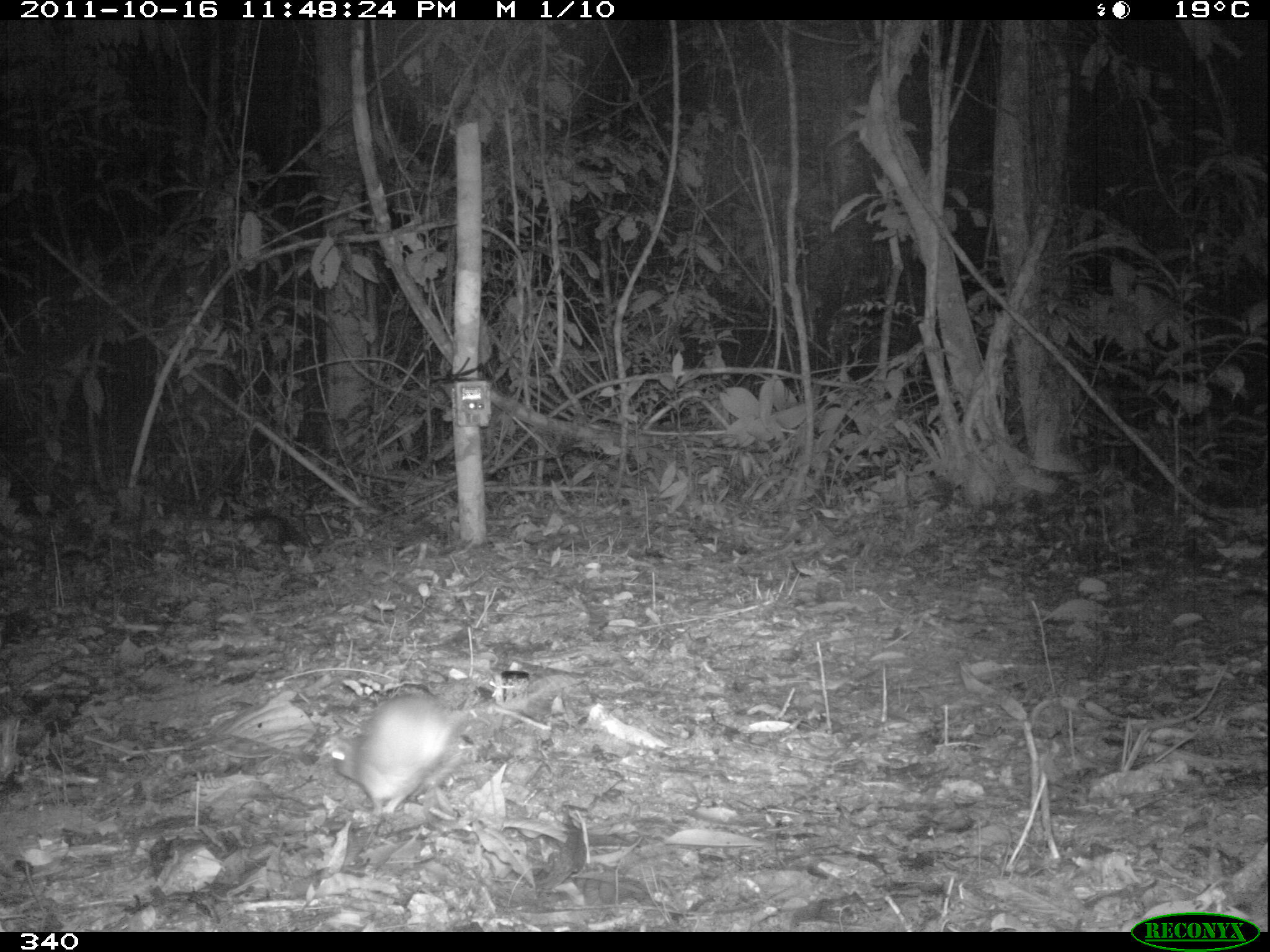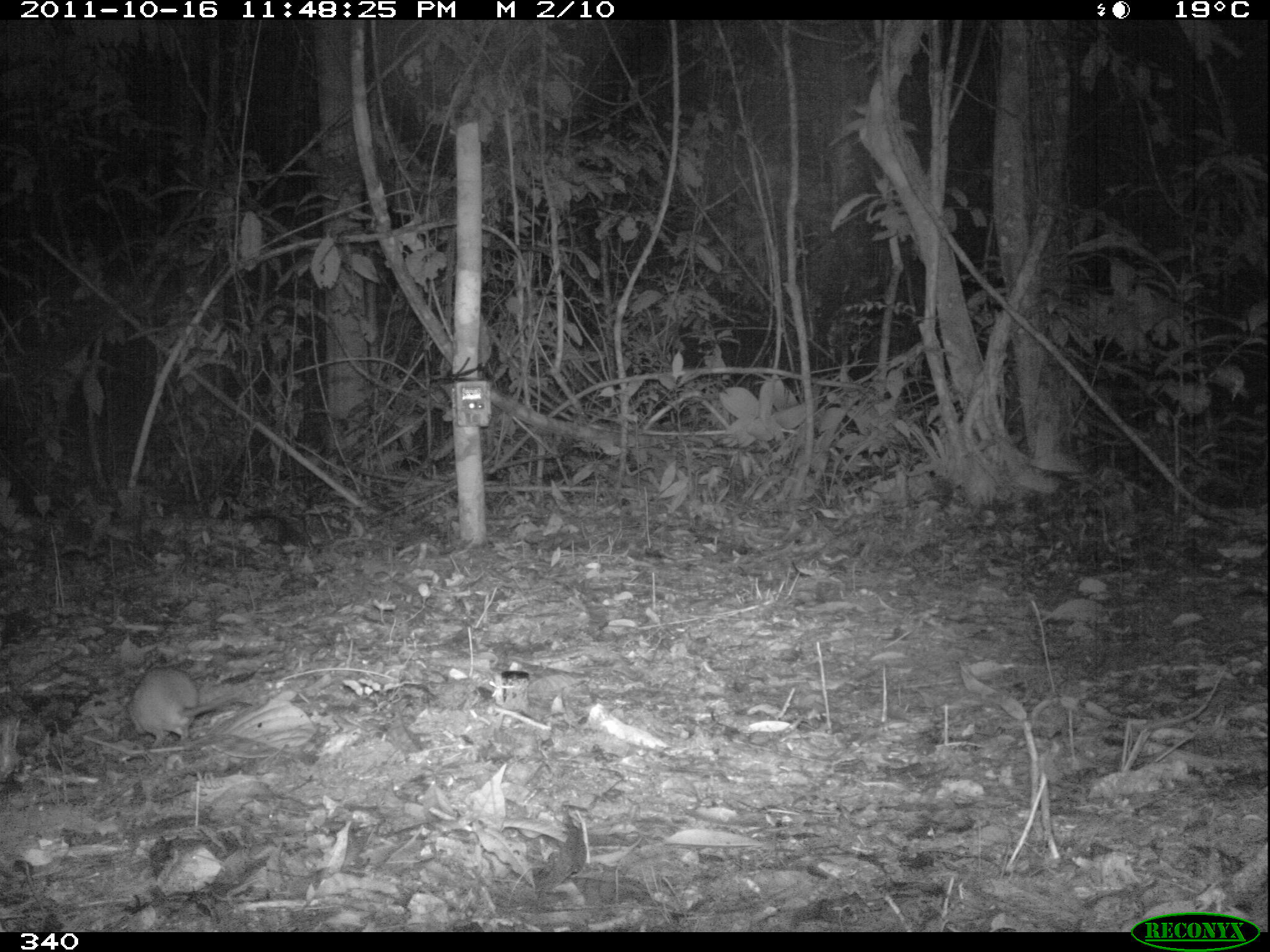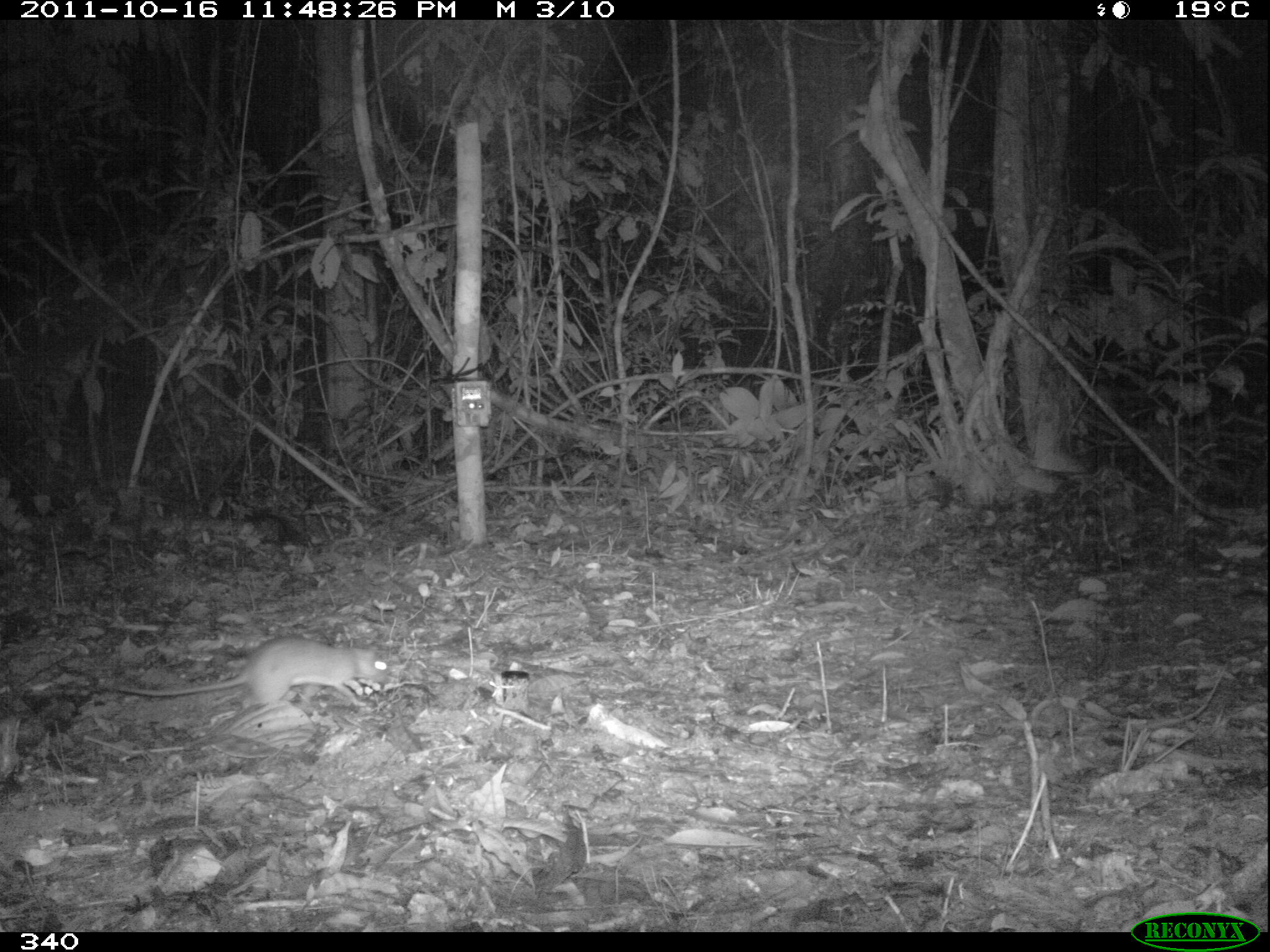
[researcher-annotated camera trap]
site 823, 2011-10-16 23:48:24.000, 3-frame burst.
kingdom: Animalia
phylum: Chordata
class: Mammalia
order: Rodentia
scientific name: Rodentia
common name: rodents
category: unknown rodent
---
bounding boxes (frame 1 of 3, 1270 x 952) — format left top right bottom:
unknown rodent: 329 689 547 819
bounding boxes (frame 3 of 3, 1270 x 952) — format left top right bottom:
unknown rodent: 104 635 385 706